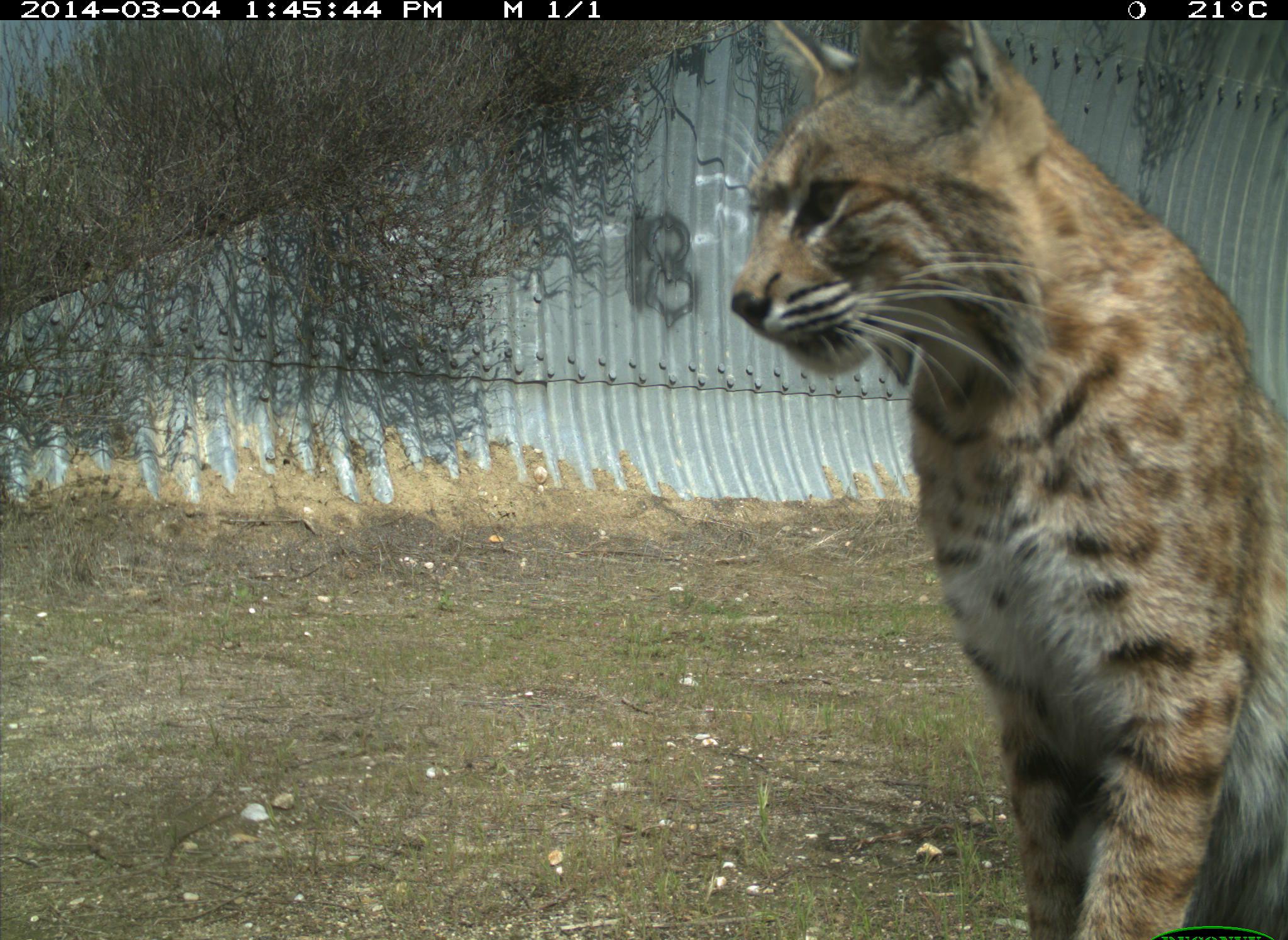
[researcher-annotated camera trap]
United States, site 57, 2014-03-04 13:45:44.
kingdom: Animalia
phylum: Chordata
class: Mammalia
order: Carnivora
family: Felidae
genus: Lynx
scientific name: Lynx rufus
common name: bobcat